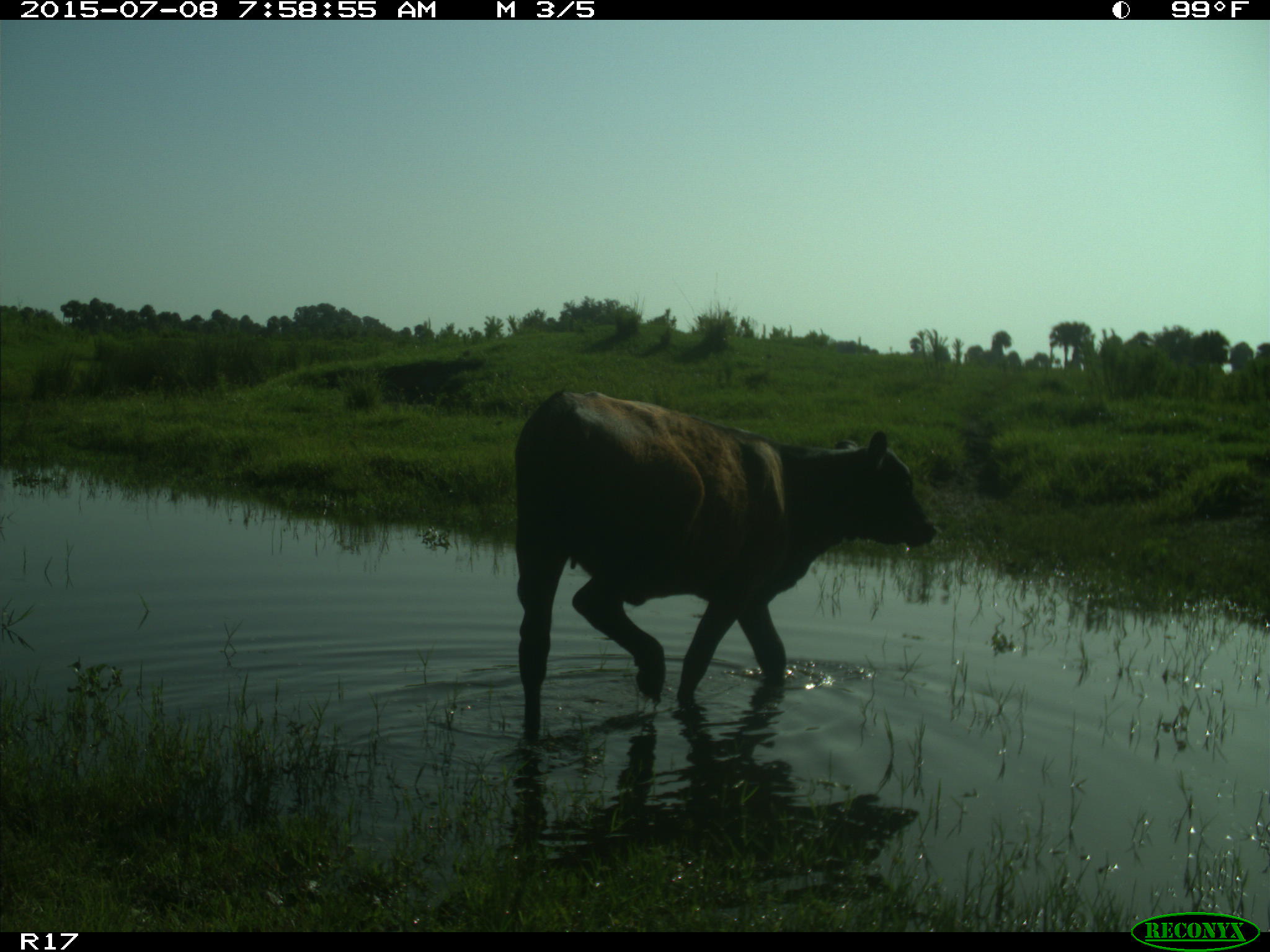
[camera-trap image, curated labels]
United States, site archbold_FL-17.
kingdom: Animalia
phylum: Chordata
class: Mammalia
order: Artiodactyla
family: Bovidae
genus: Bos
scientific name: Bos taurus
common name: domestic cow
Bos taurus (domestic cow).